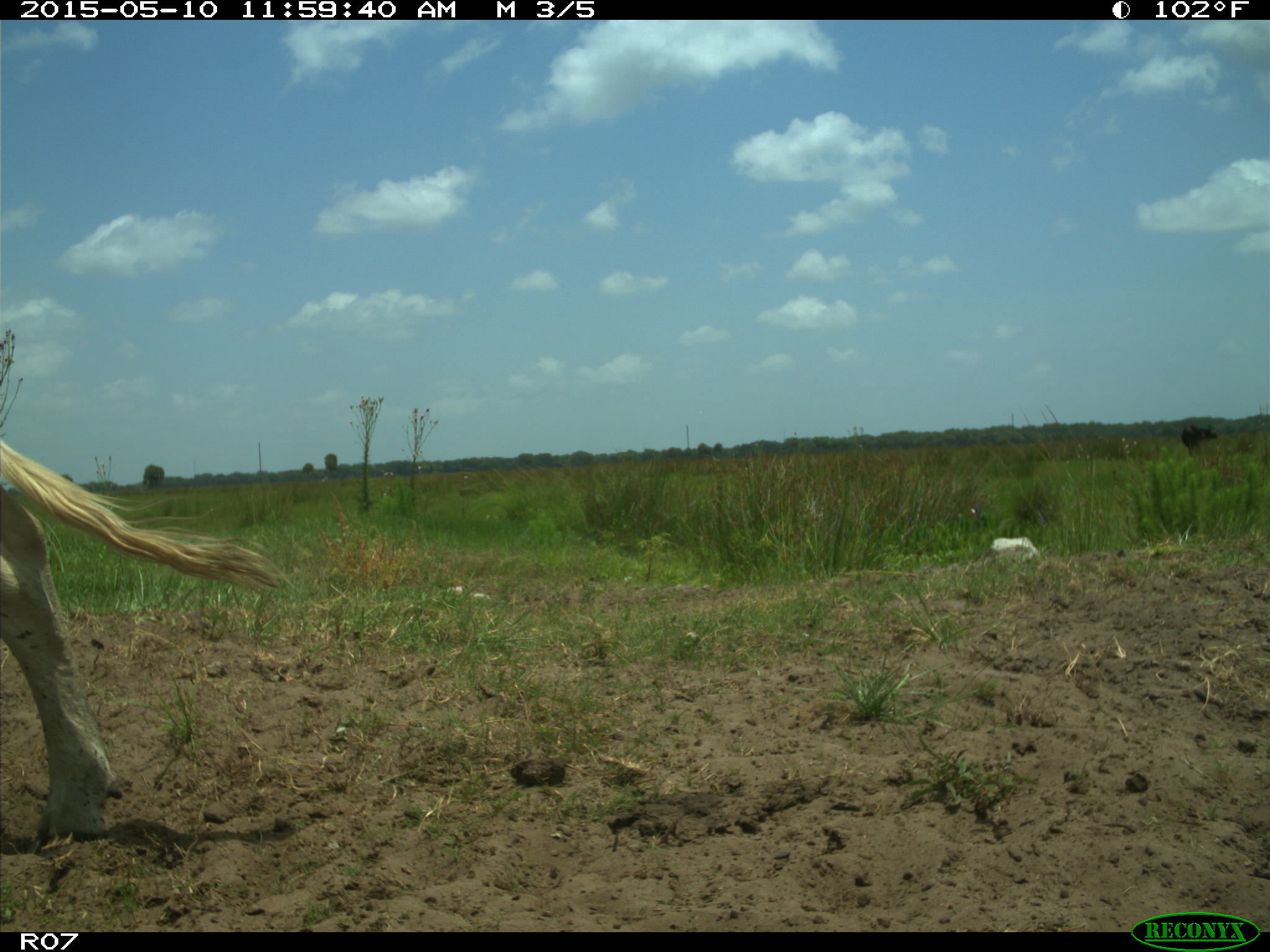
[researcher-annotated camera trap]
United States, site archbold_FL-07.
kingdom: Animalia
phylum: Chordata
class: Mammalia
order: Artiodactyla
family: Bovidae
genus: Bos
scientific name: Bos taurus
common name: domestic cow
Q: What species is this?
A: Bos taurus (domestic cow).